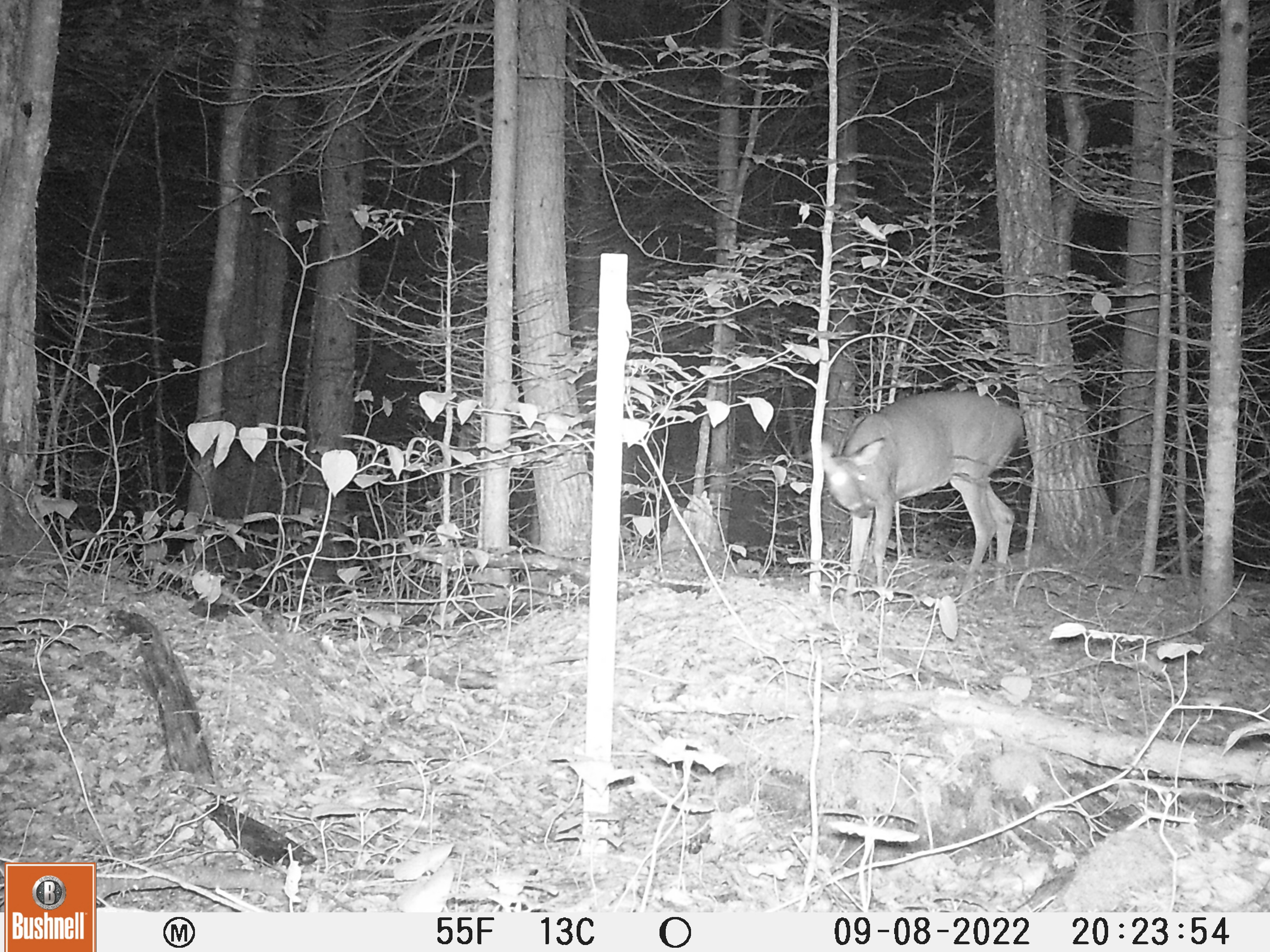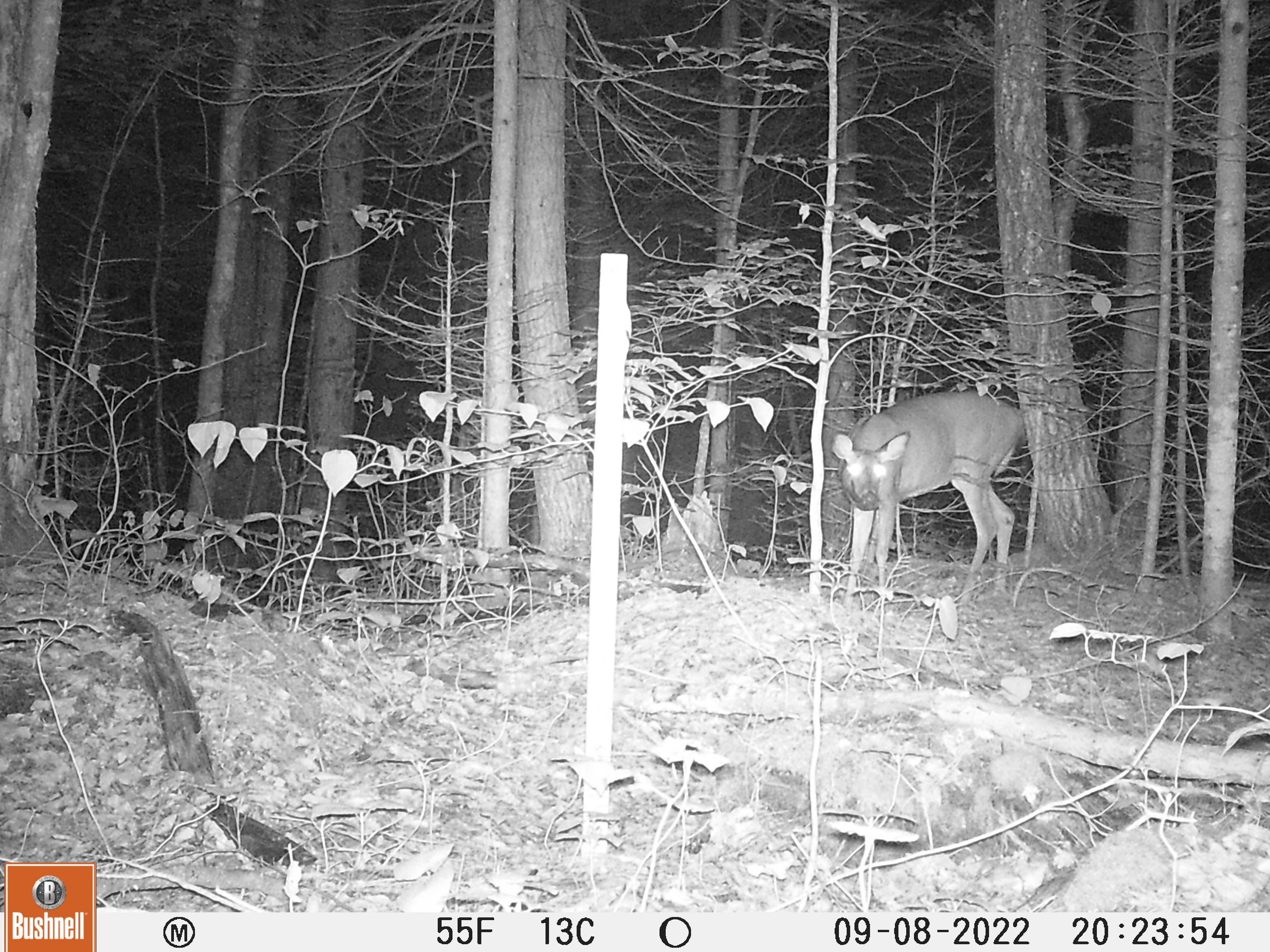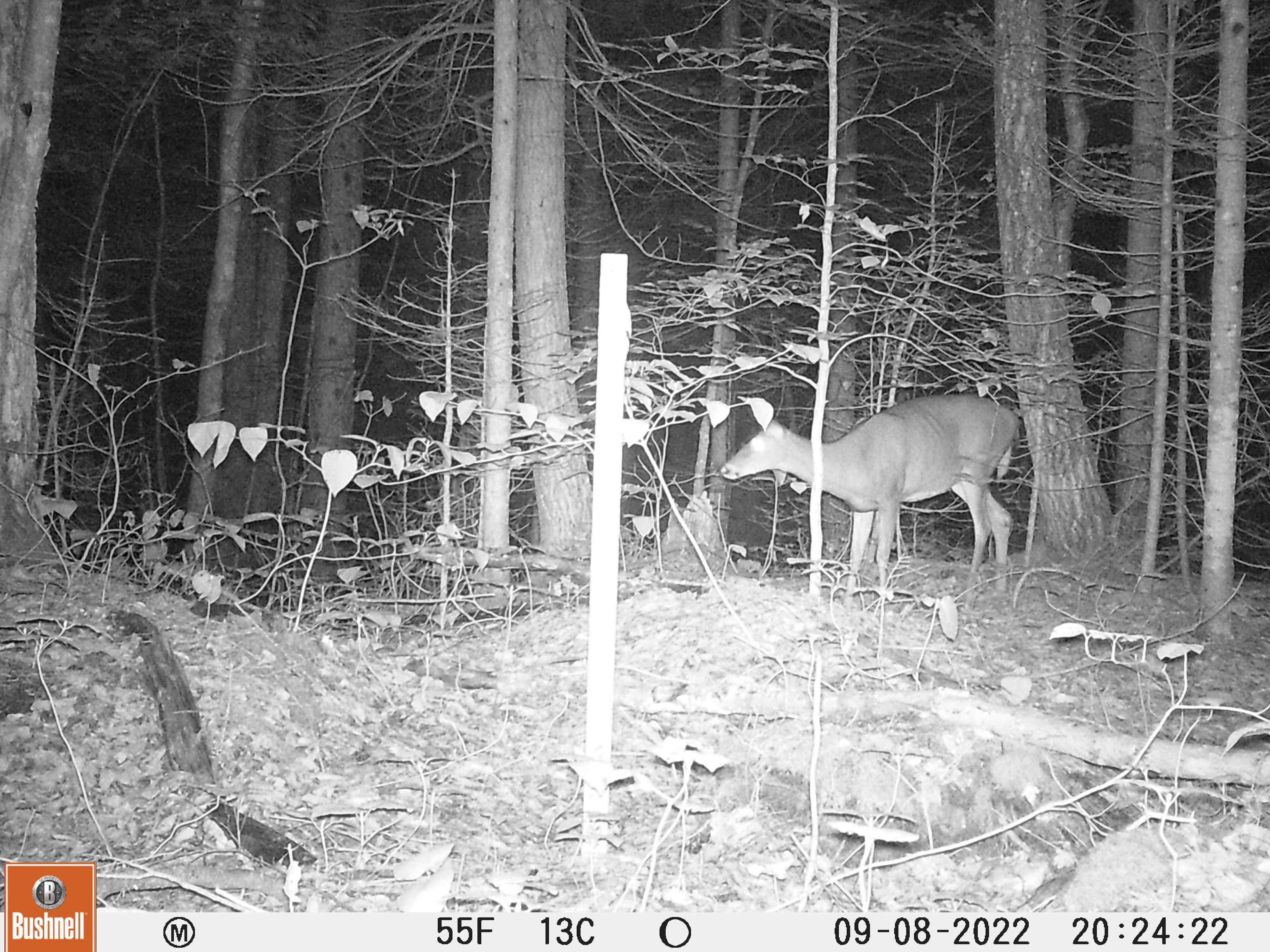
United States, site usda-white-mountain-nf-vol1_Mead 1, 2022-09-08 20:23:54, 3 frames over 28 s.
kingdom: Animalia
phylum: Chordata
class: Mammalia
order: Artiodactyla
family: Cervidae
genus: Odocoileus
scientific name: Odocoileus virginianus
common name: white-tailed deer